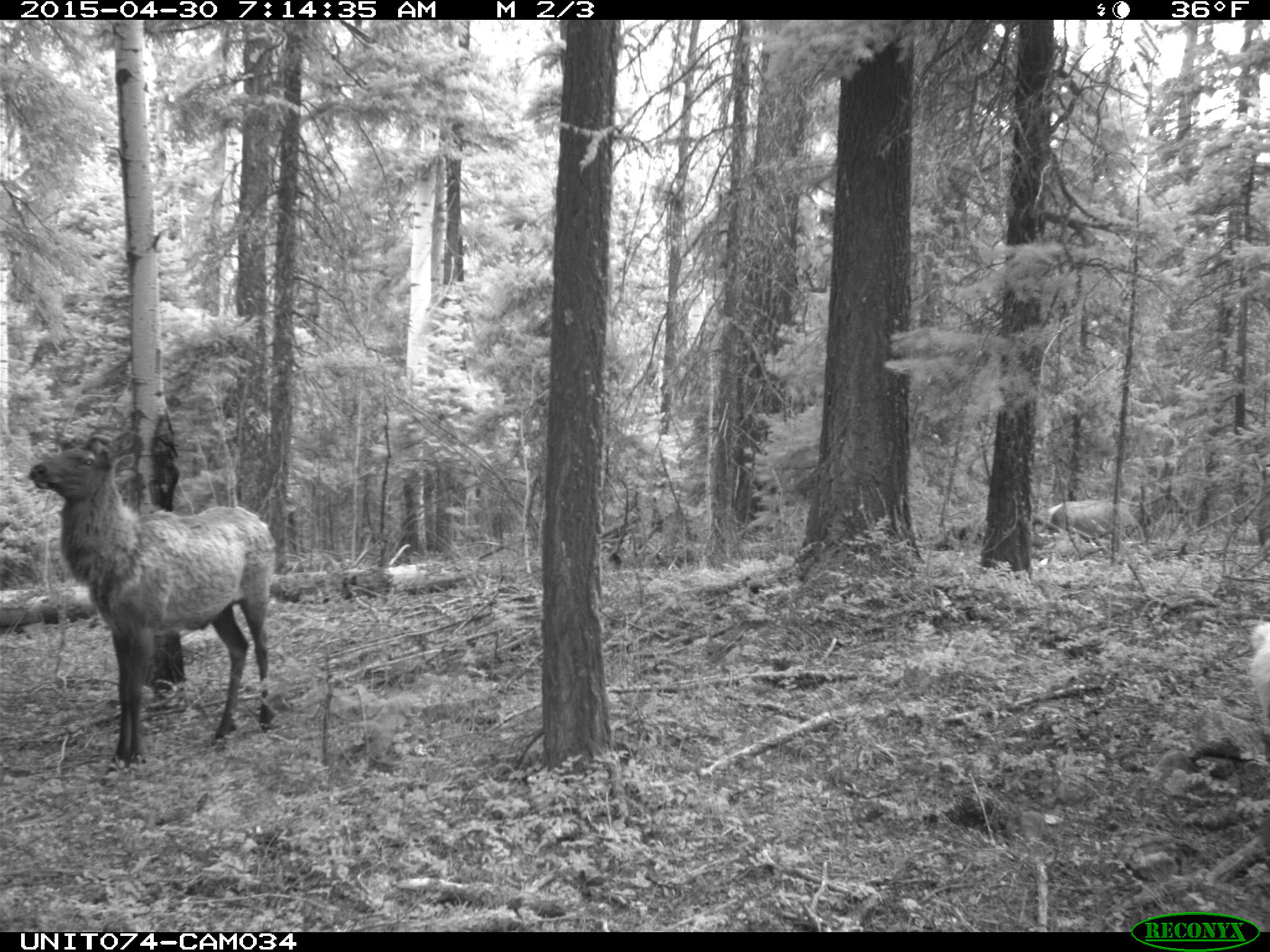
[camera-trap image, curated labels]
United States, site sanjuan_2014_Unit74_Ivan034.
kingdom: Animalia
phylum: Chordata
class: Mammalia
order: Artiodactyla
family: Cervidae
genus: Cervus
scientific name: Cervus elaphus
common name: red deer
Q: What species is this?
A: Cervus elaphus (red deer).